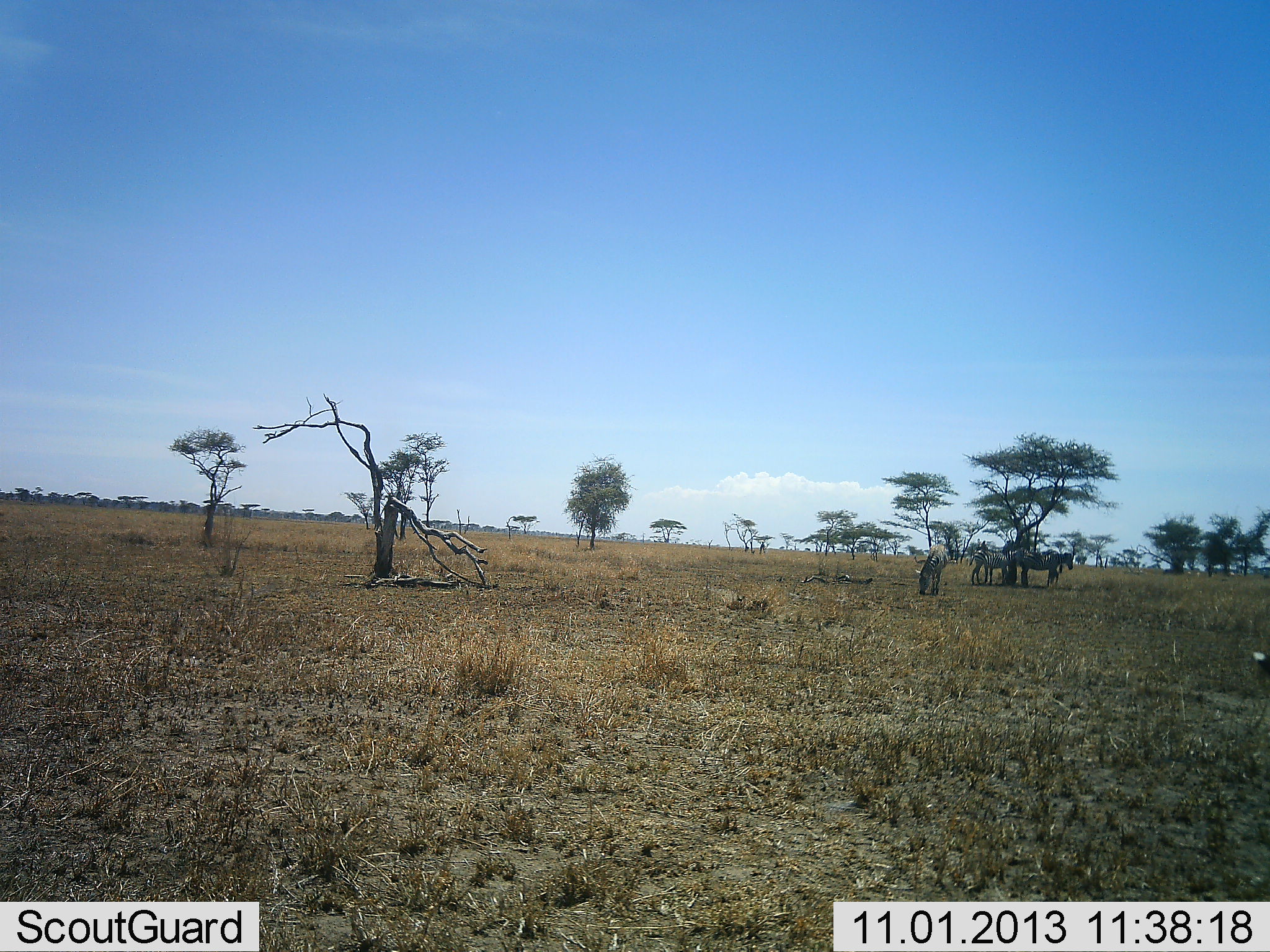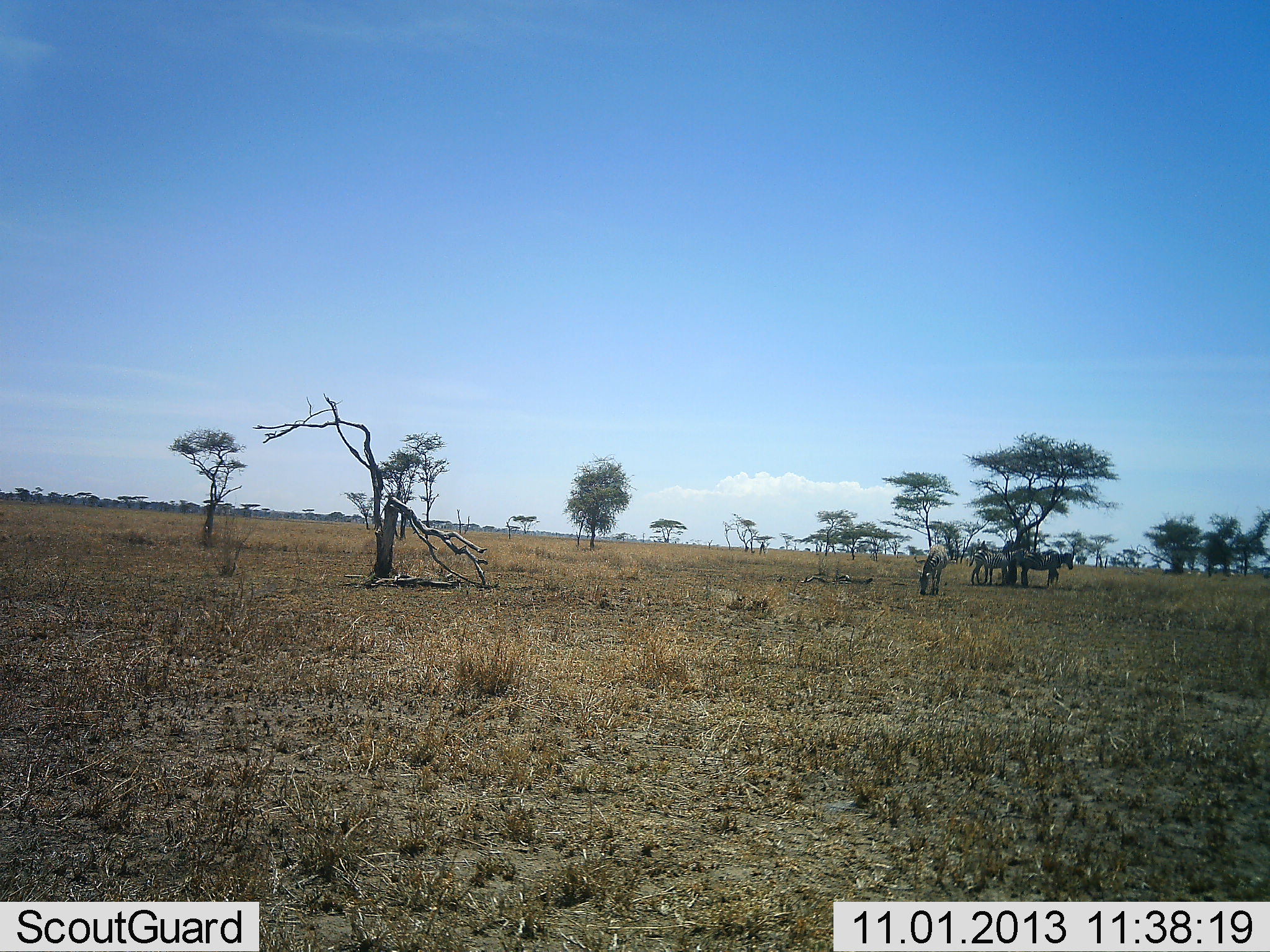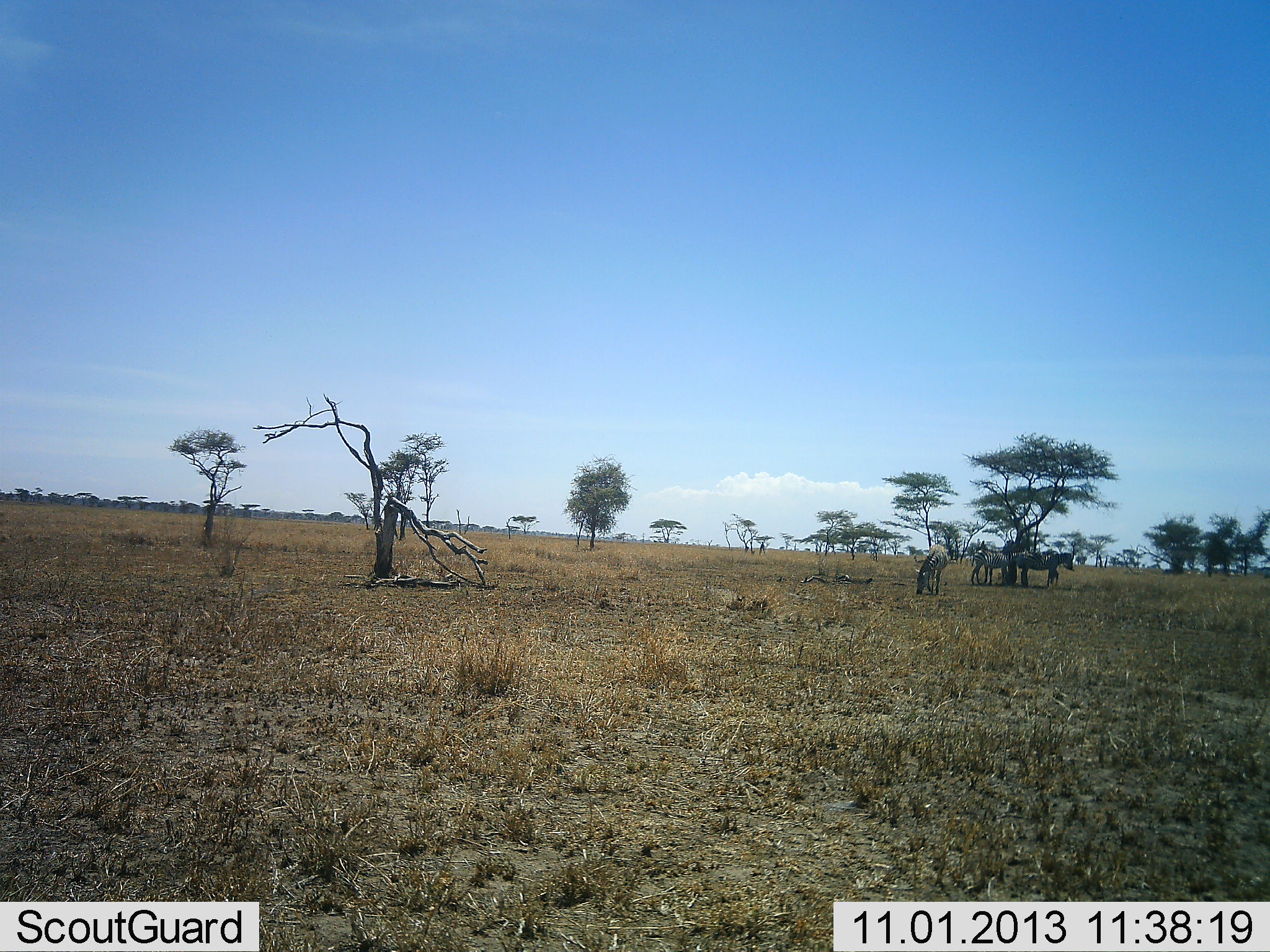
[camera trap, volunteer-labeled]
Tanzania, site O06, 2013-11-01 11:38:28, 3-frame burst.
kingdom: Animalia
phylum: Chordata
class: Mammalia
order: Perissodactyla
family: Equidae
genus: Equus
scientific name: Equus quagga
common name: plains zebra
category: zebra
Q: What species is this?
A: Zebra (plains zebra) (Equus quagga).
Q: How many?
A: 5.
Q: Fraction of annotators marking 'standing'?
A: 93%.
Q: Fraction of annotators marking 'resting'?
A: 7%.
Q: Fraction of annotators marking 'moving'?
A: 7%.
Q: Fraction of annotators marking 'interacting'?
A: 0%.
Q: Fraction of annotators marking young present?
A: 0%.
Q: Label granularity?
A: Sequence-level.